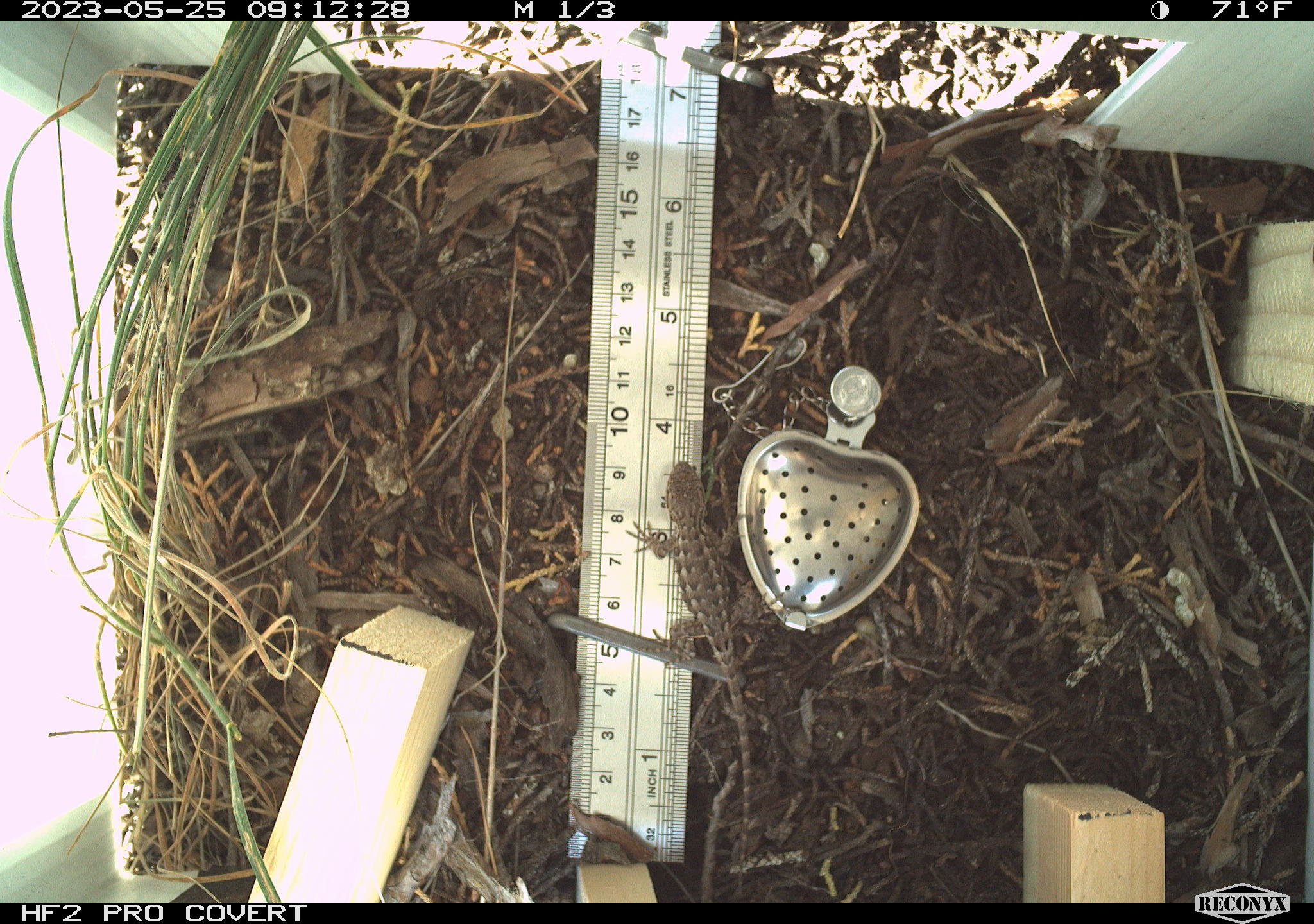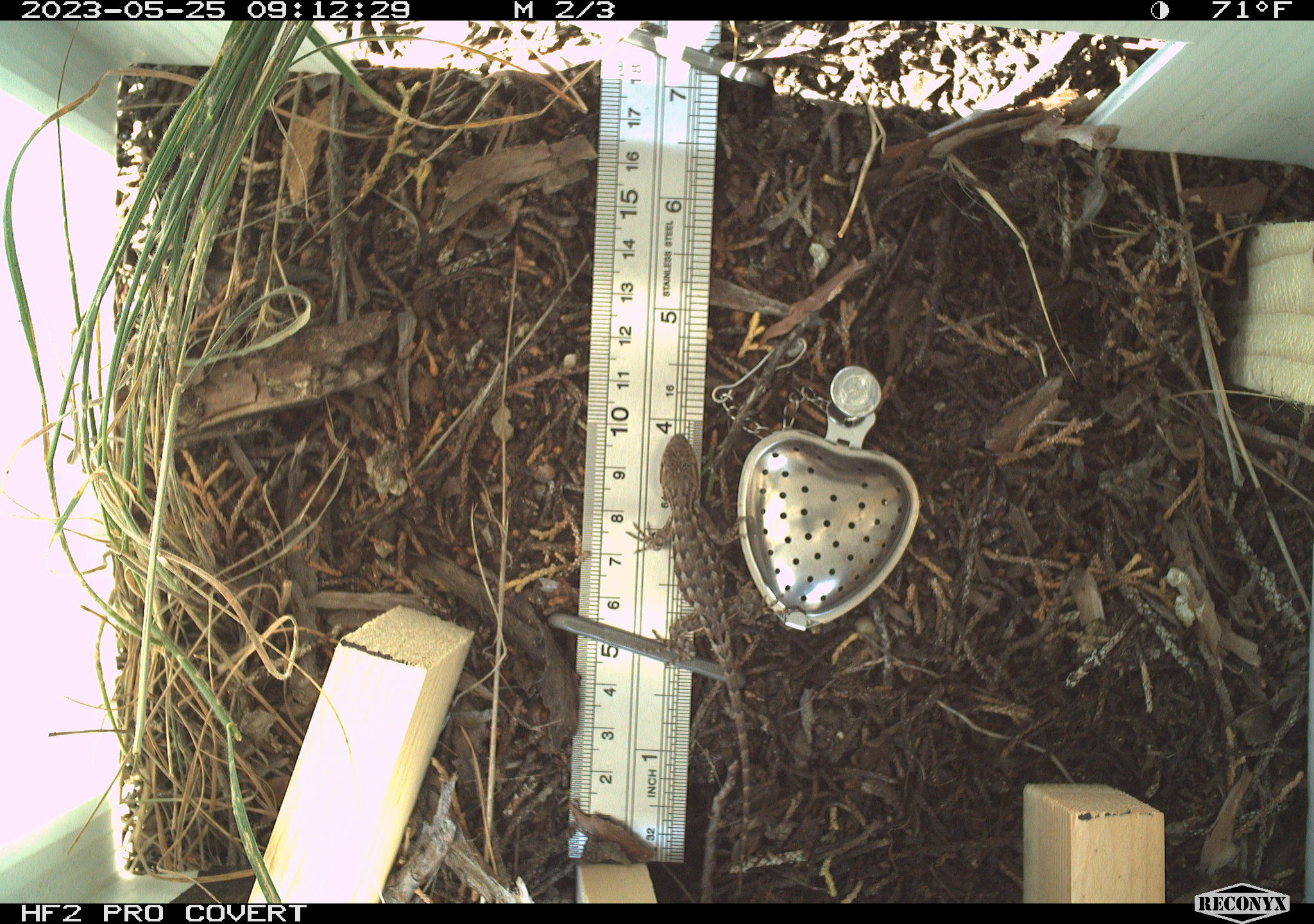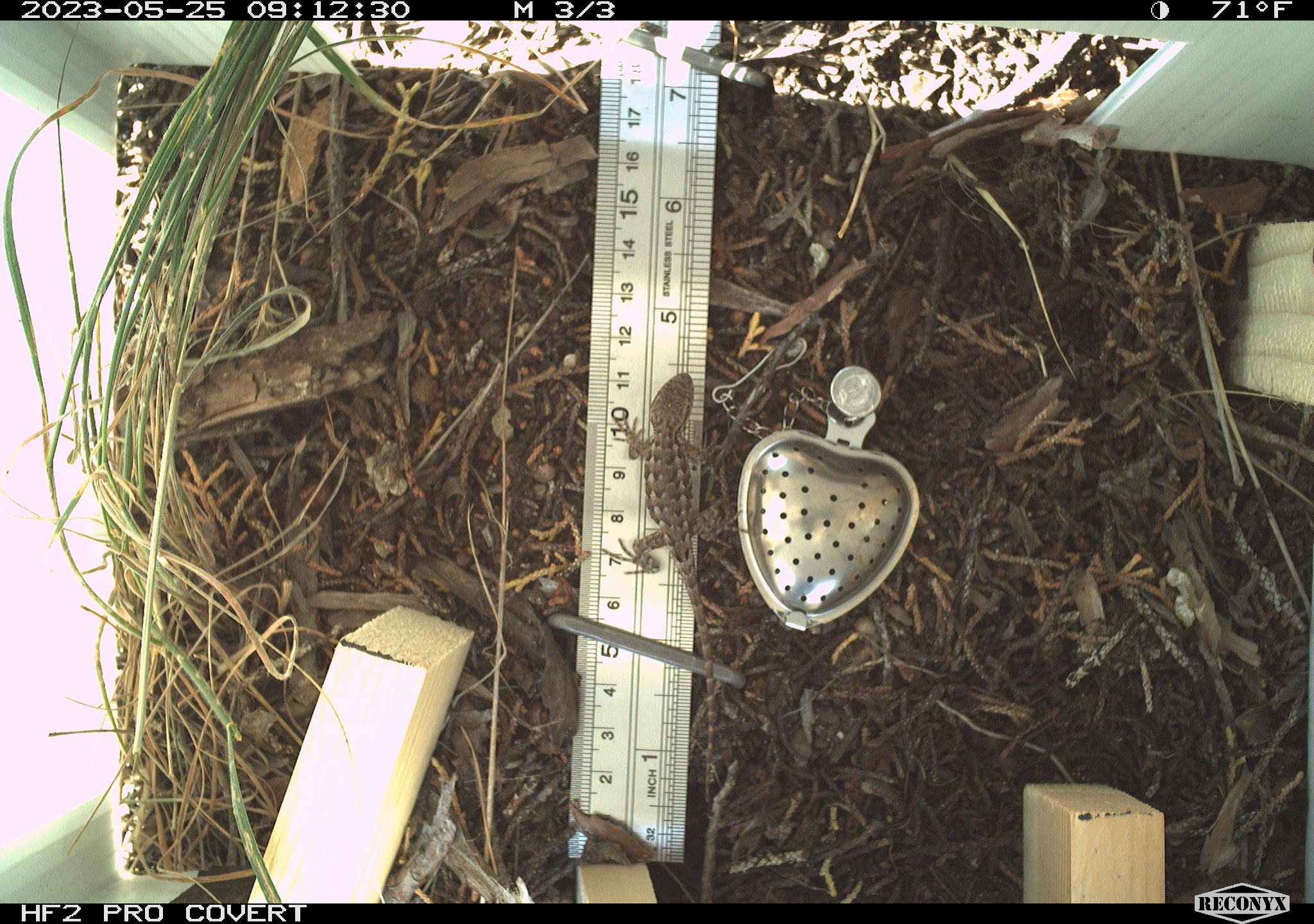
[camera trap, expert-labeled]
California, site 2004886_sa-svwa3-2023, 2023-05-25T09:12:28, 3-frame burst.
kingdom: Animalia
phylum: Chordata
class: Reptilia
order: Squamata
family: Phrynosomatidae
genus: Sceloporus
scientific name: Sceloporus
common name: spiny lizards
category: sceloporus species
Sceloporus species (spiny lizards) (Sceloporus).